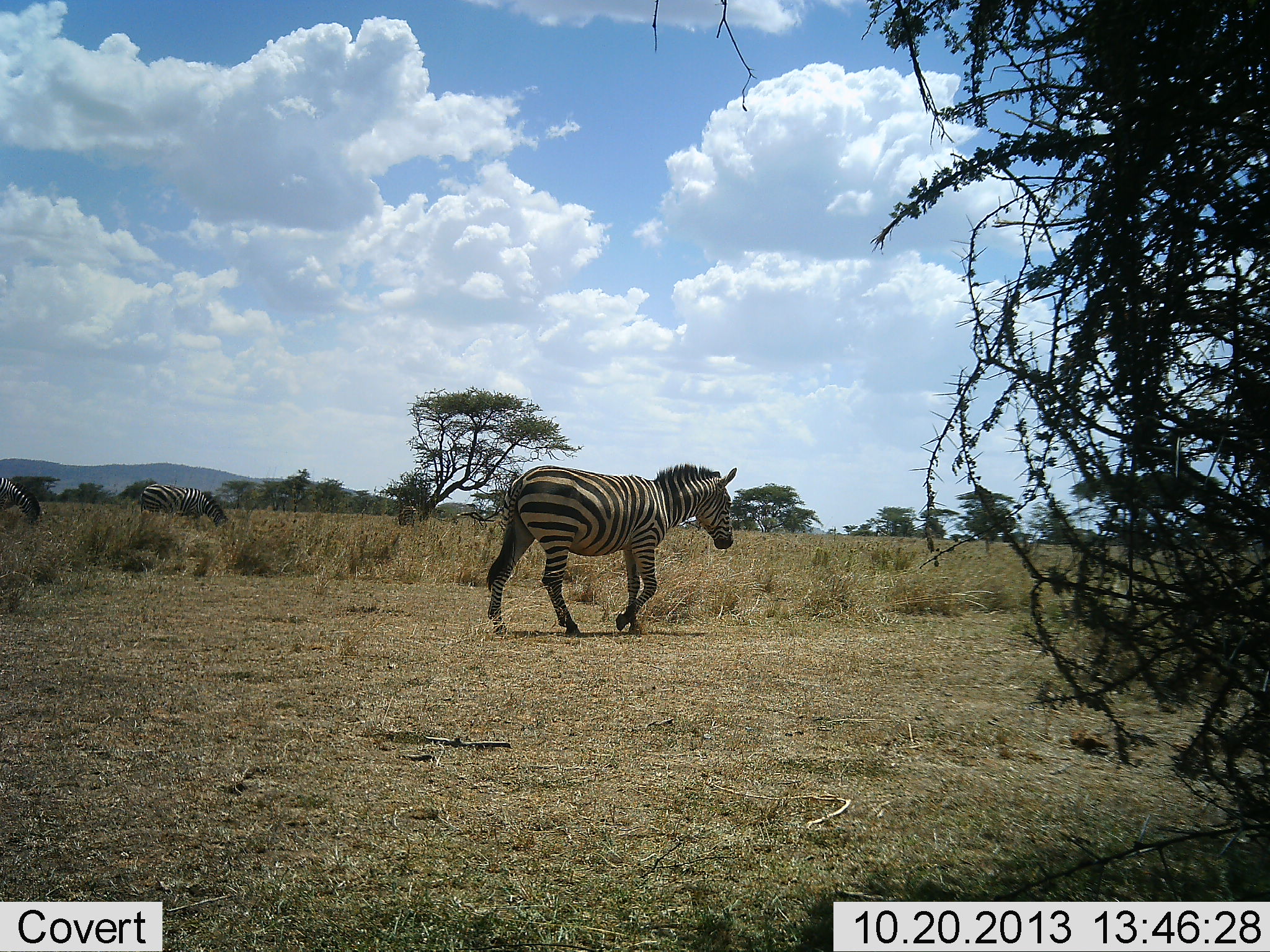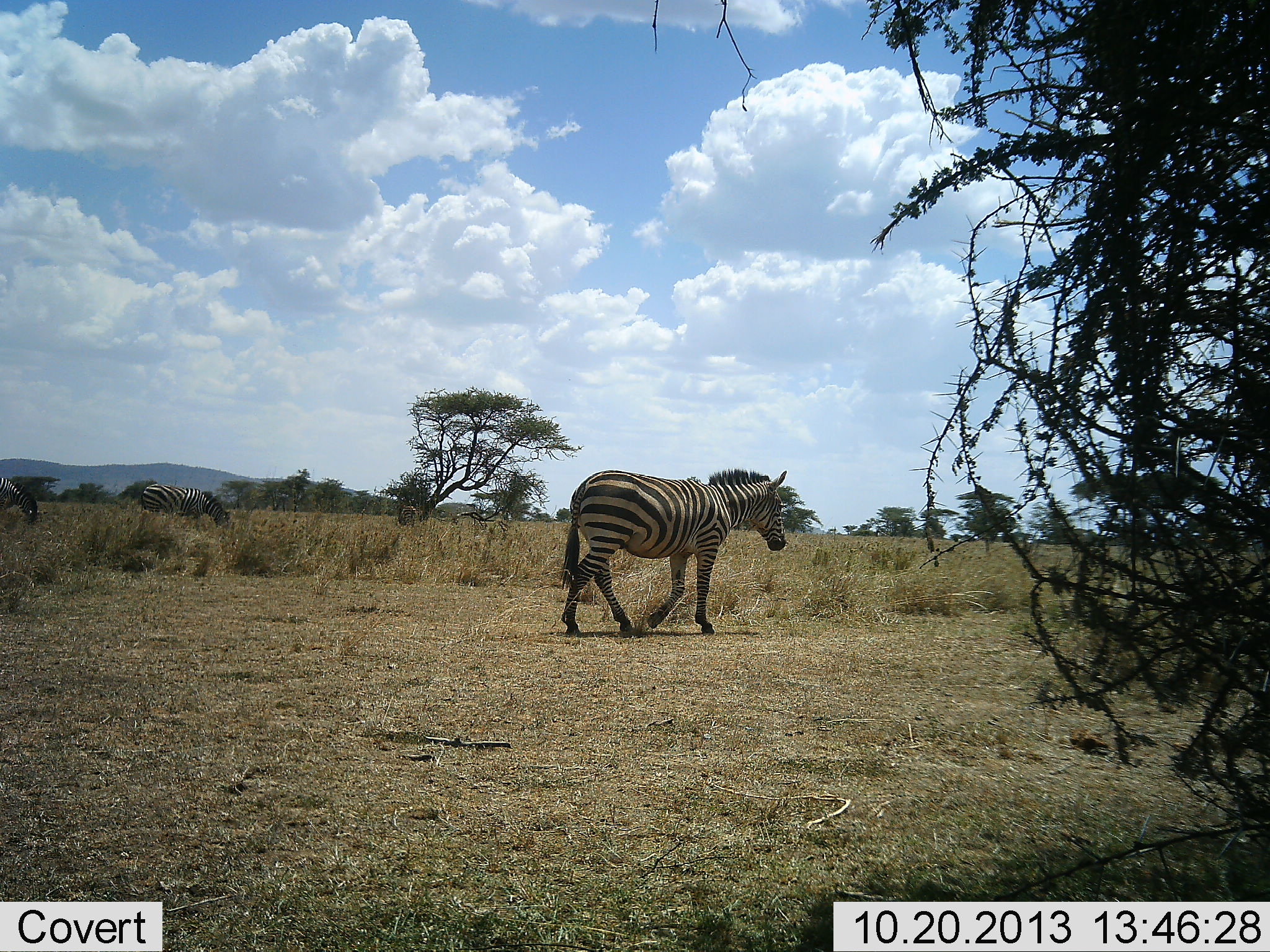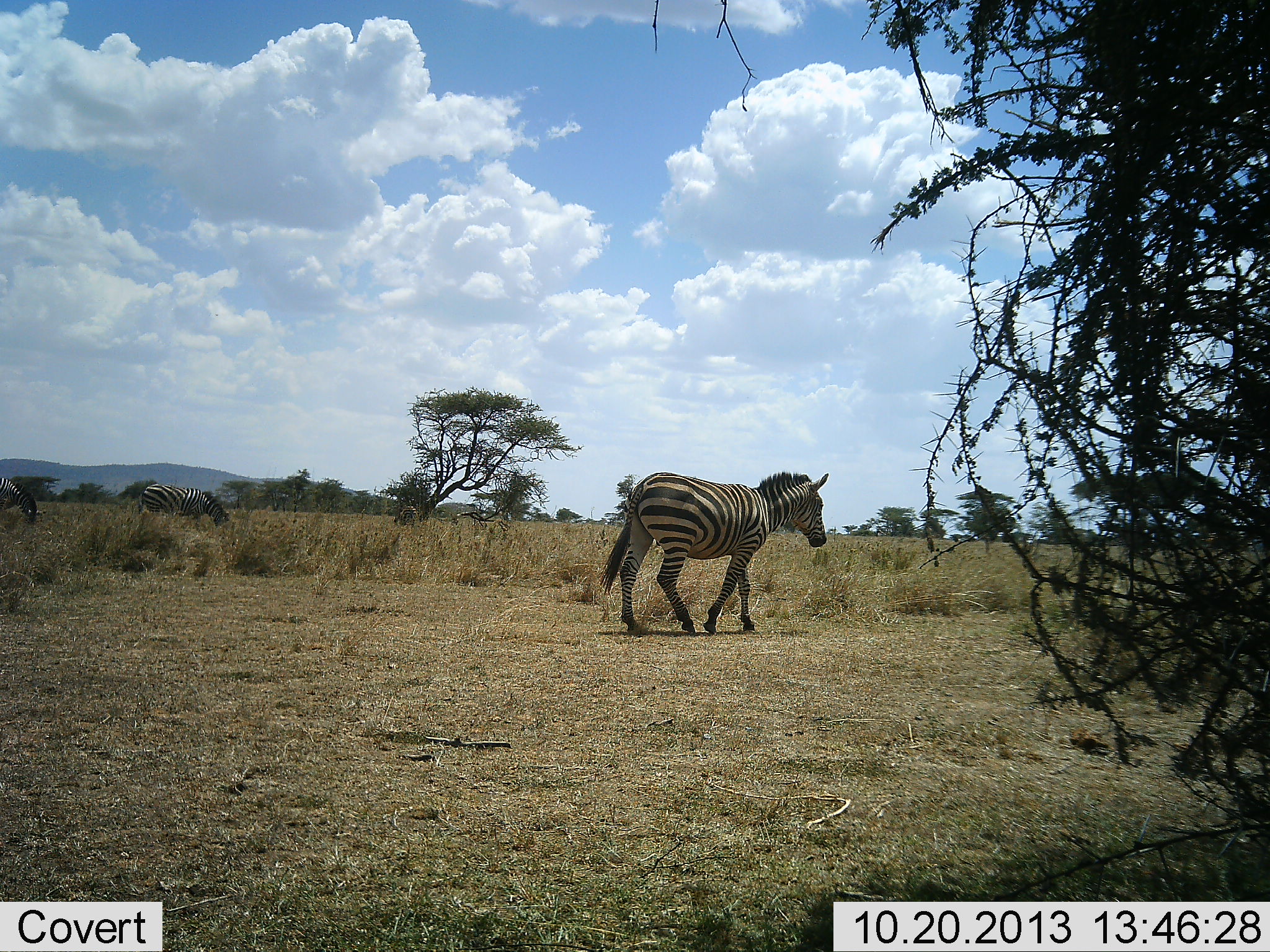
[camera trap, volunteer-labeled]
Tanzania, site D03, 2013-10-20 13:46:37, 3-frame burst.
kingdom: Animalia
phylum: Chordata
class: Mammalia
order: Perissodactyla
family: Equidae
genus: Equus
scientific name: Equus quagga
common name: plains zebra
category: zebra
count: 1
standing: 10%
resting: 0%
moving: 100%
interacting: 0%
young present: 0%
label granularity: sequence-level